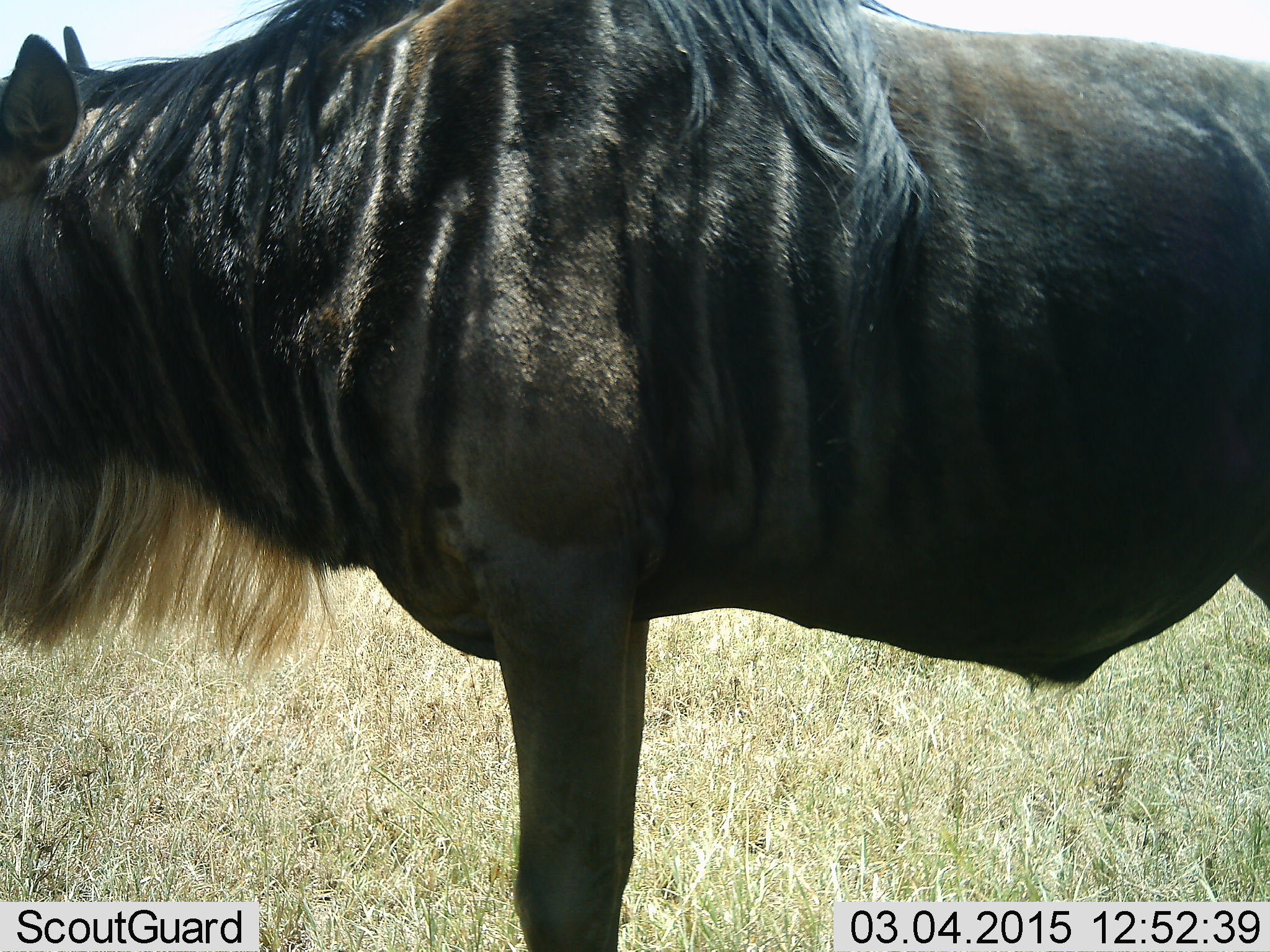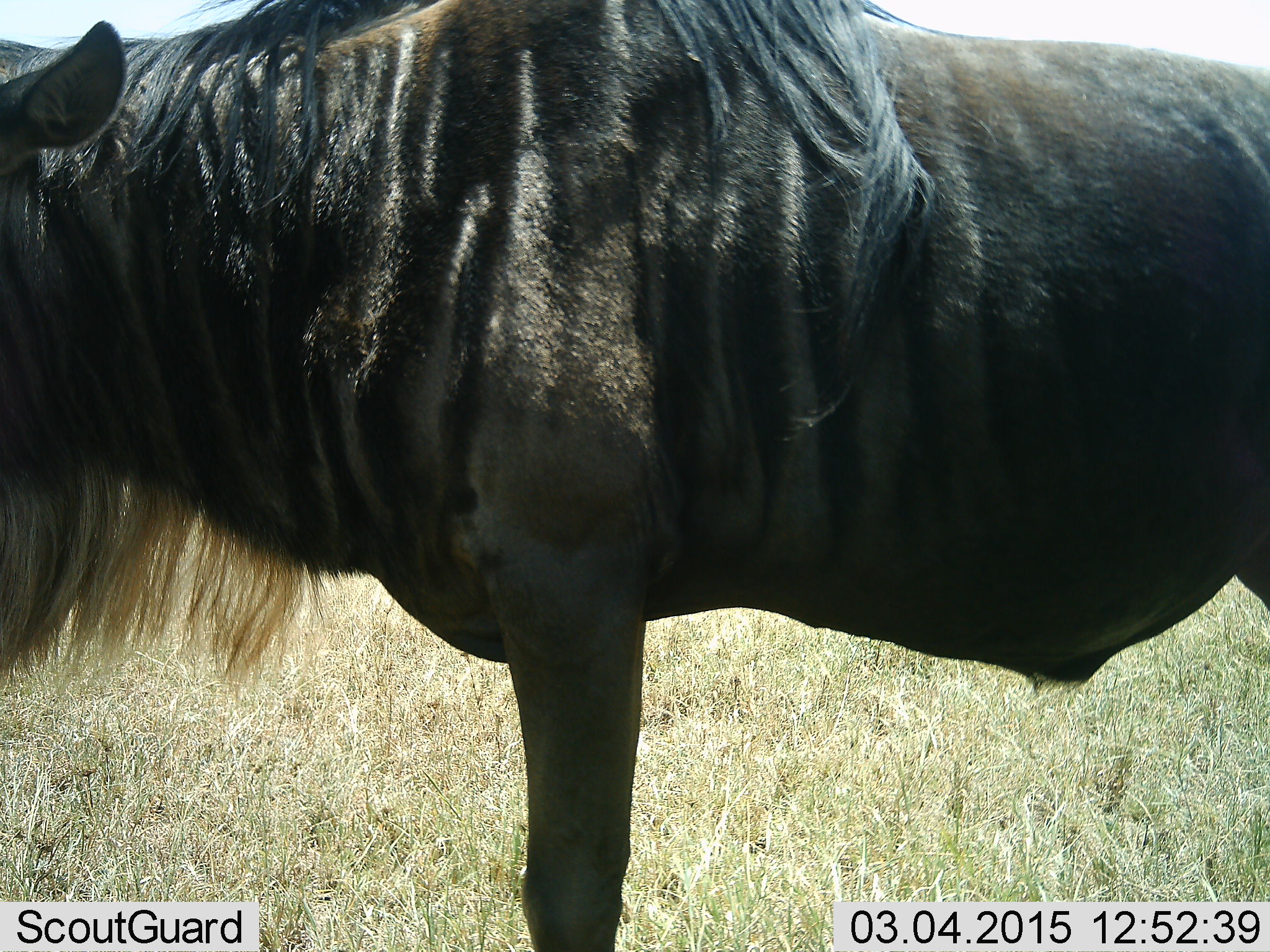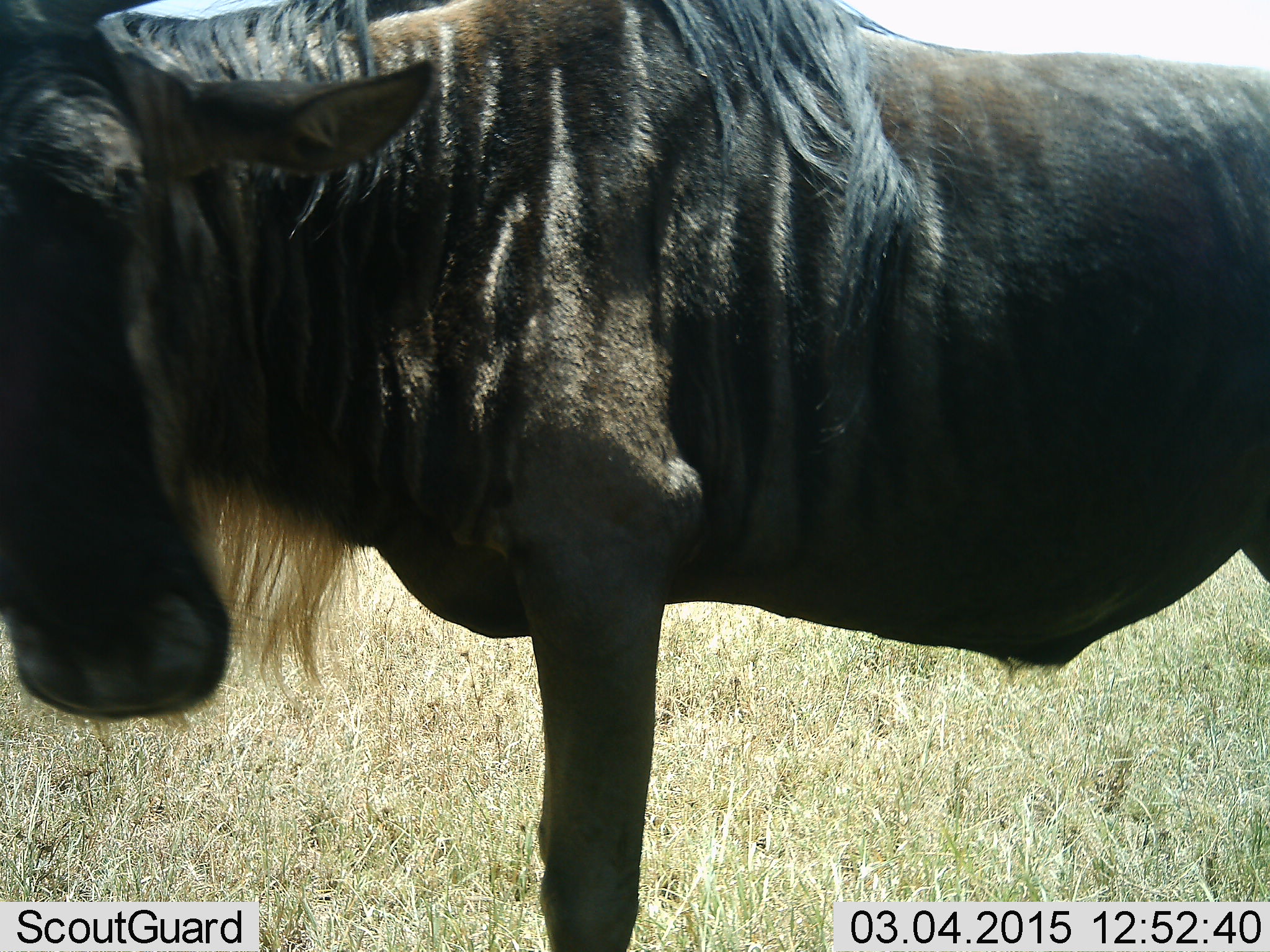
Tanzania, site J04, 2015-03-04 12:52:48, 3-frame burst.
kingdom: Animalia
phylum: Chordata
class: Mammalia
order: Artiodactyla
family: Bovidae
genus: Connochaetes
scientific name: Connochaetes taurinus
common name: blue wildebeest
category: wildebeest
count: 1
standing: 100%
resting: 10%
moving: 0%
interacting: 0%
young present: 0%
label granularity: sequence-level